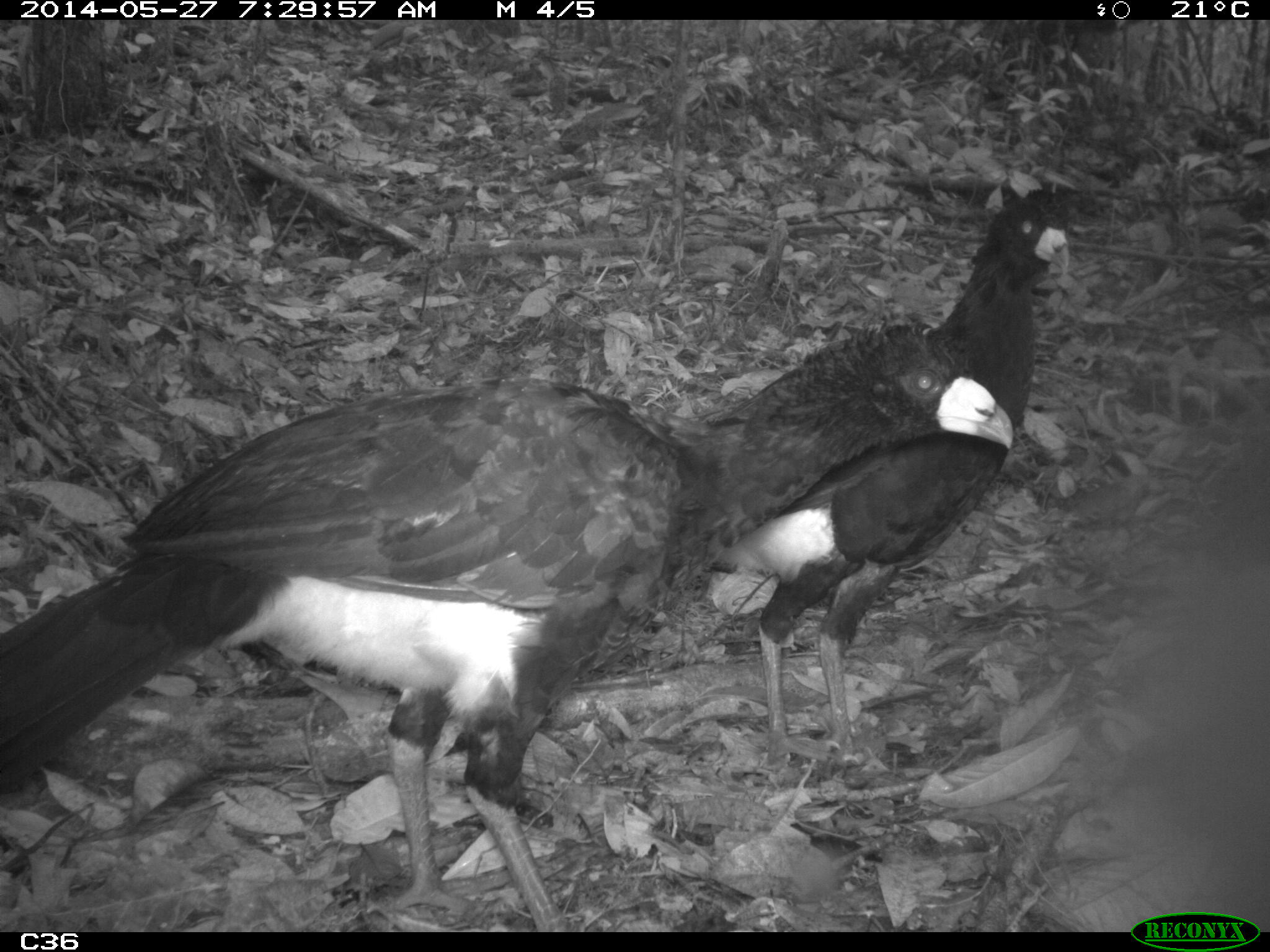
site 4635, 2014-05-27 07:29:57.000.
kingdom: Animalia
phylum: Chordata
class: Aves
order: Galliformes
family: Cracidae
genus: Crax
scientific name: Crax alector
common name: black curassow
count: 2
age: adult